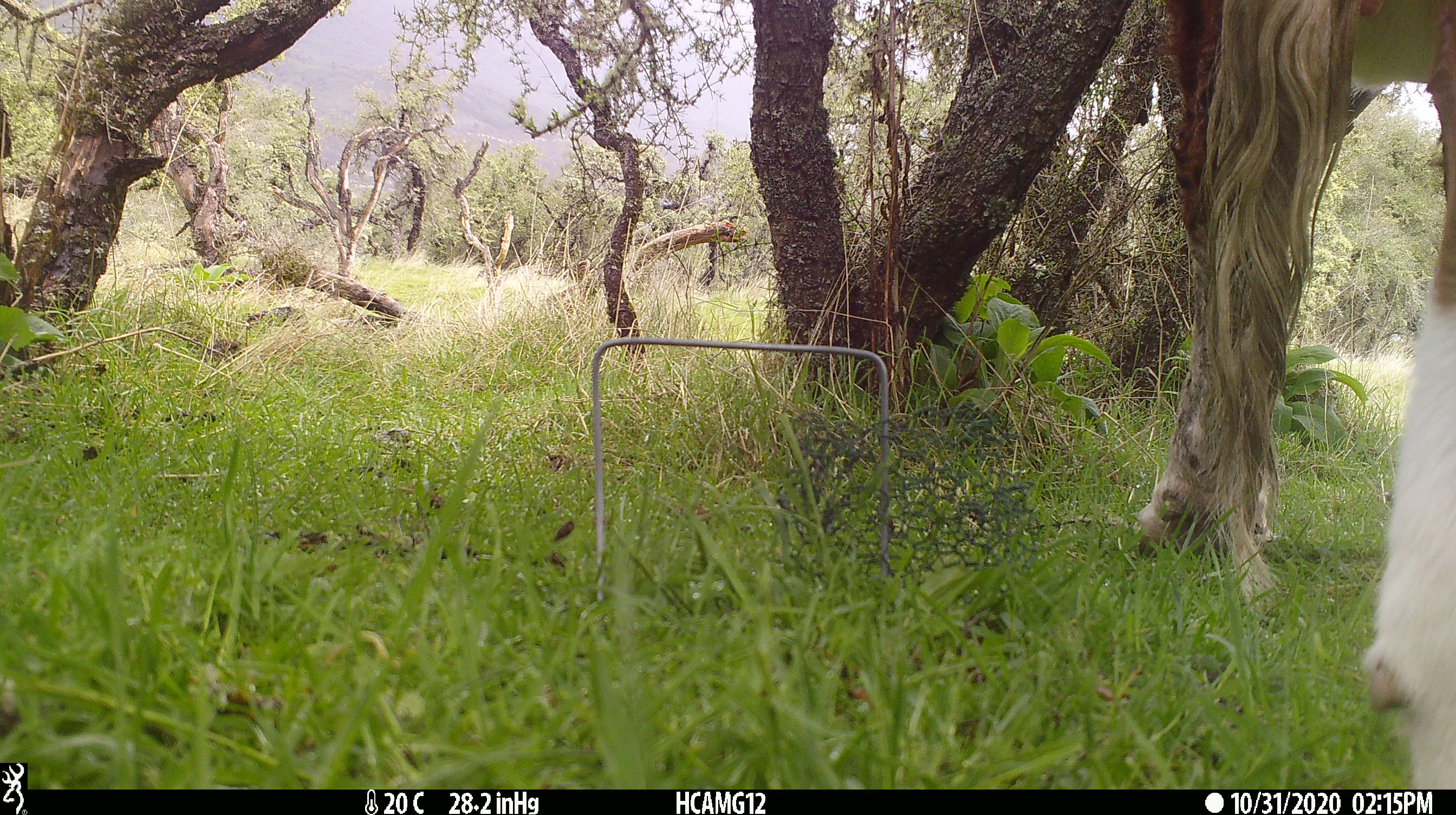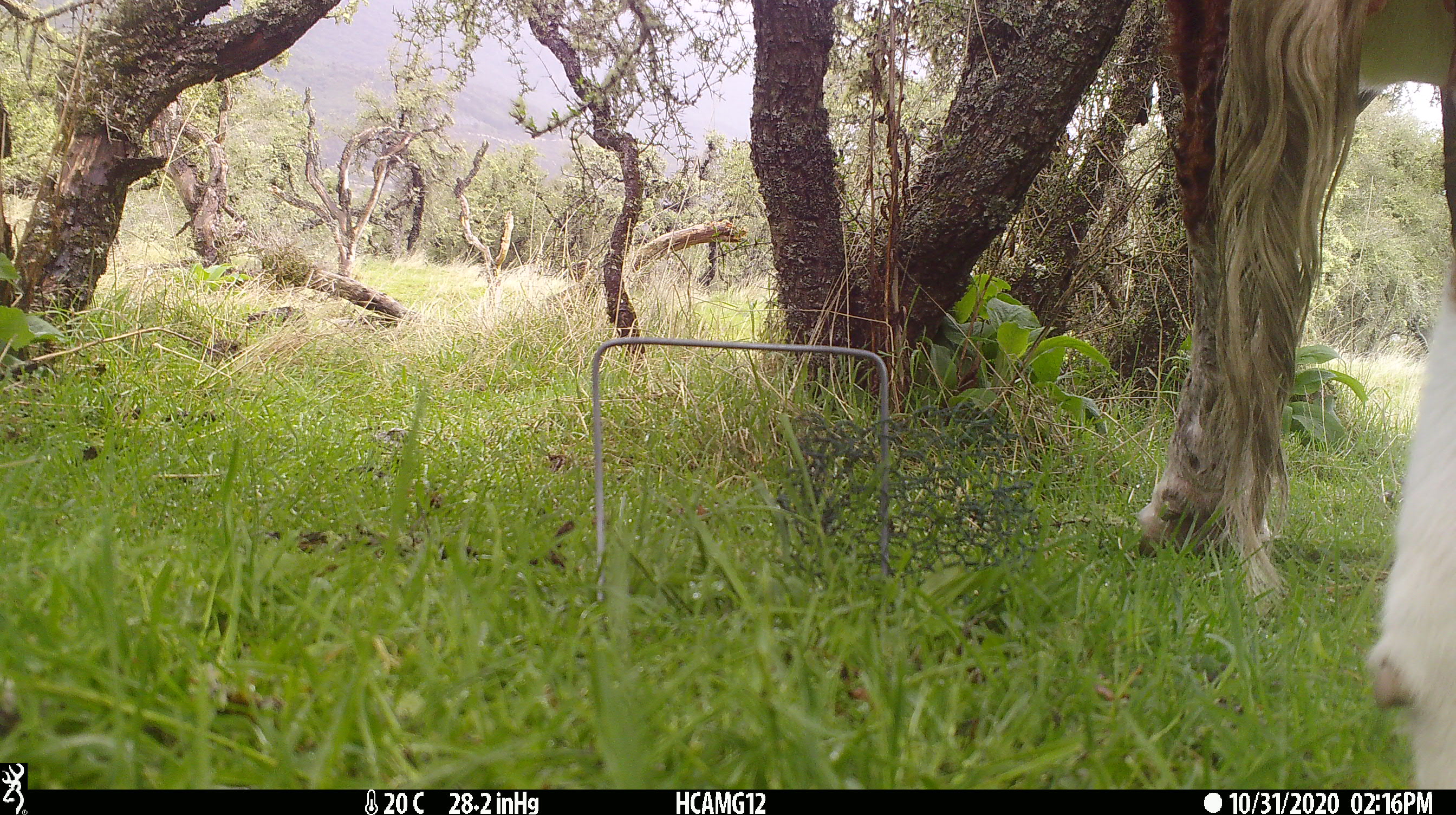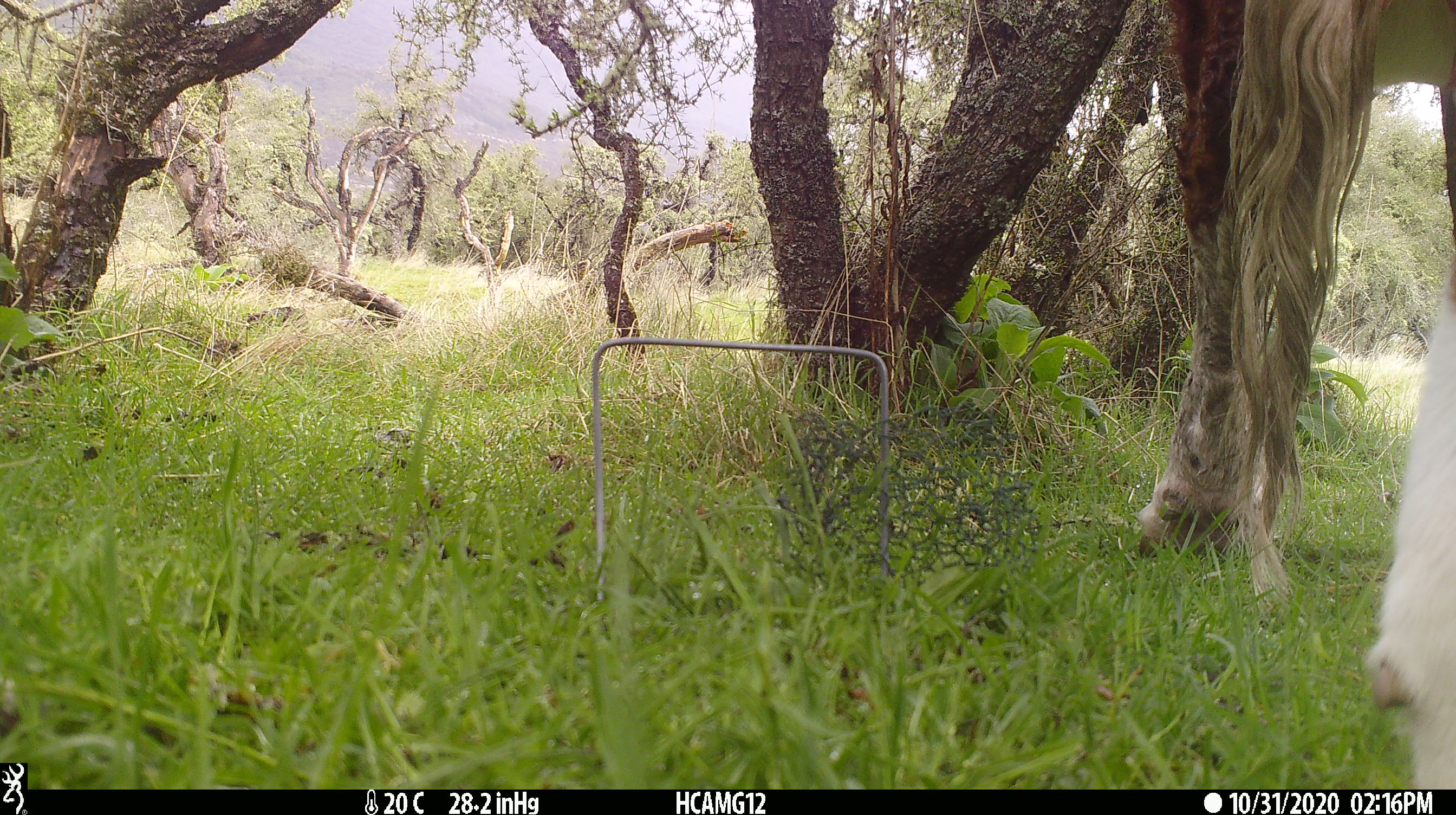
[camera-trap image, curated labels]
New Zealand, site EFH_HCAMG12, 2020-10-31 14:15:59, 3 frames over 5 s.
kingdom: Animalia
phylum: Chordata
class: Mammalia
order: Artiodactyla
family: Bovidae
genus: Bos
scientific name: Bos taurus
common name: domestic cow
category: cow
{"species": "cow (domestic cow) (Bos taurus)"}